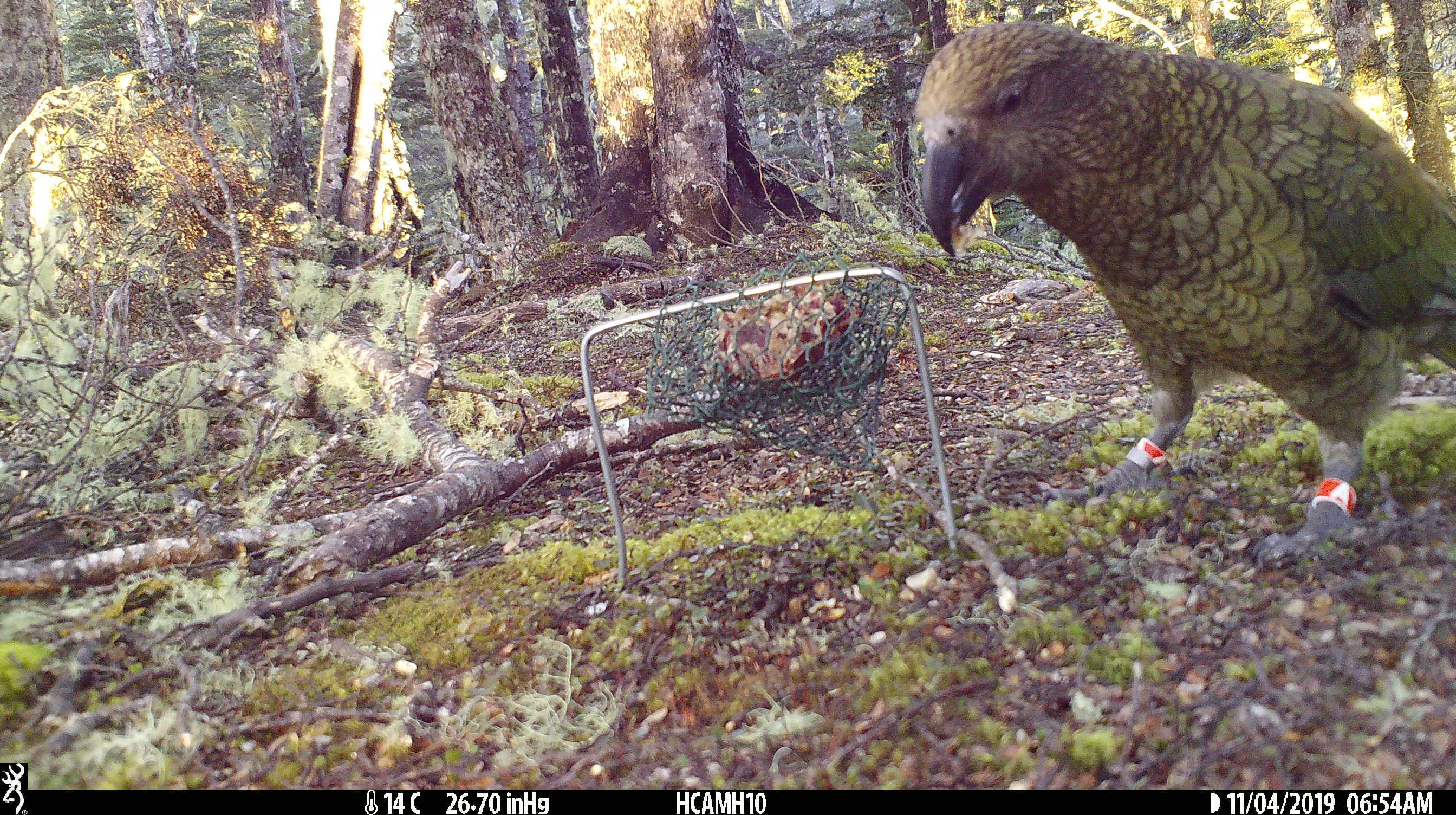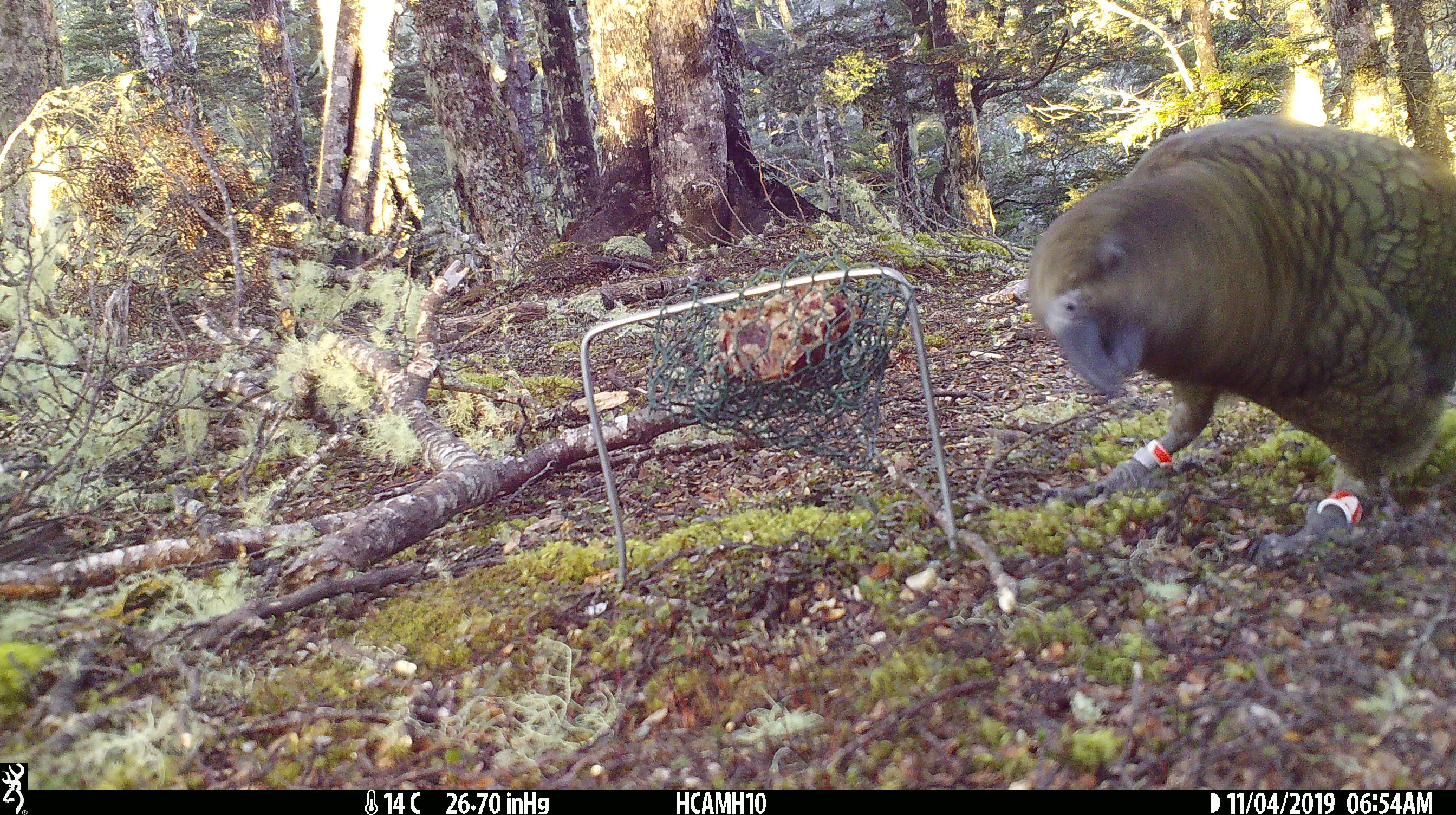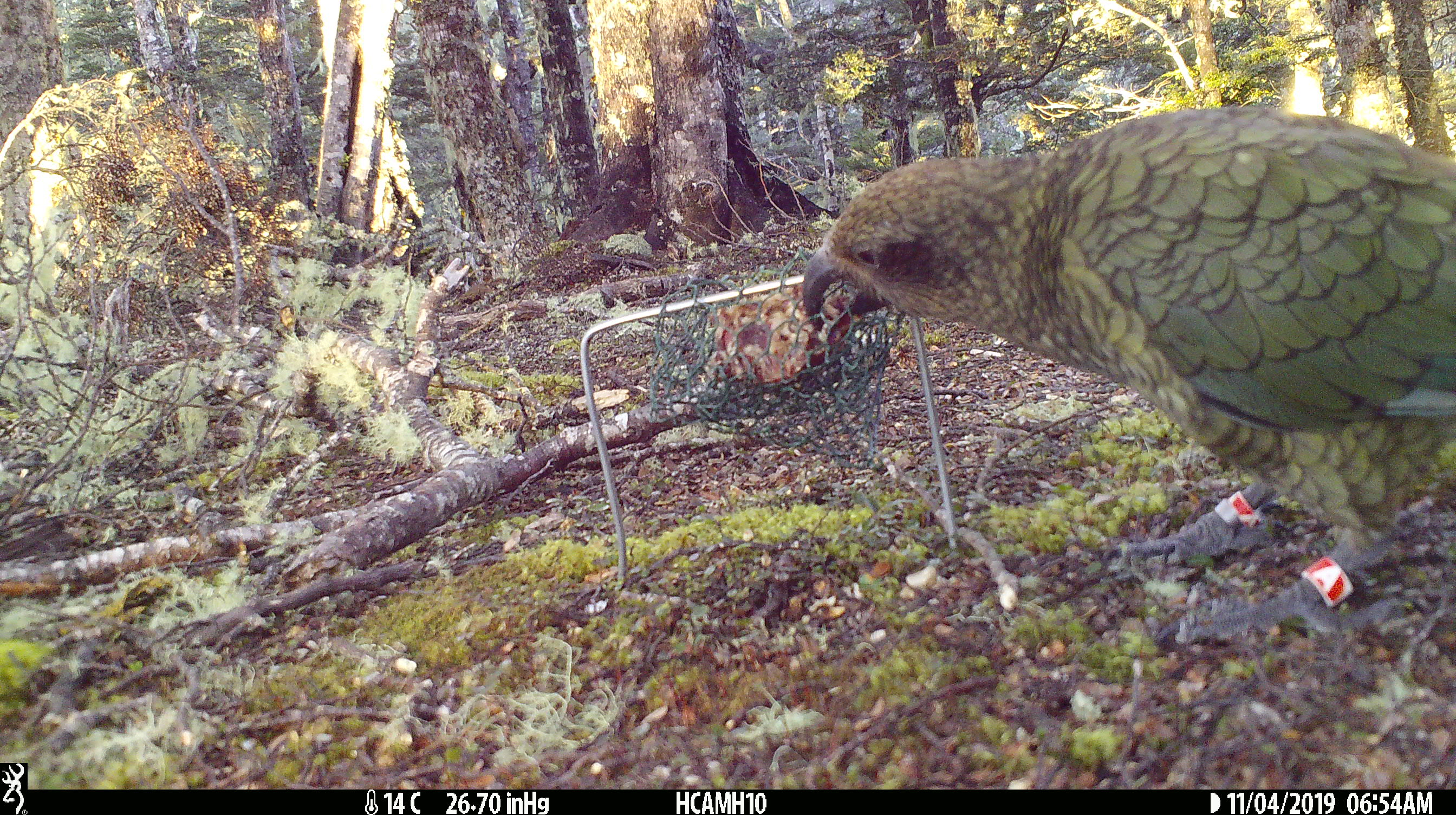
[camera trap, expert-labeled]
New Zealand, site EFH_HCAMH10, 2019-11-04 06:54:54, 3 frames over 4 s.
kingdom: Animalia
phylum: Chordata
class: Aves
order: Psittaciformes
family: Strigopidae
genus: Nestor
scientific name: Nestor notabilis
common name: kea